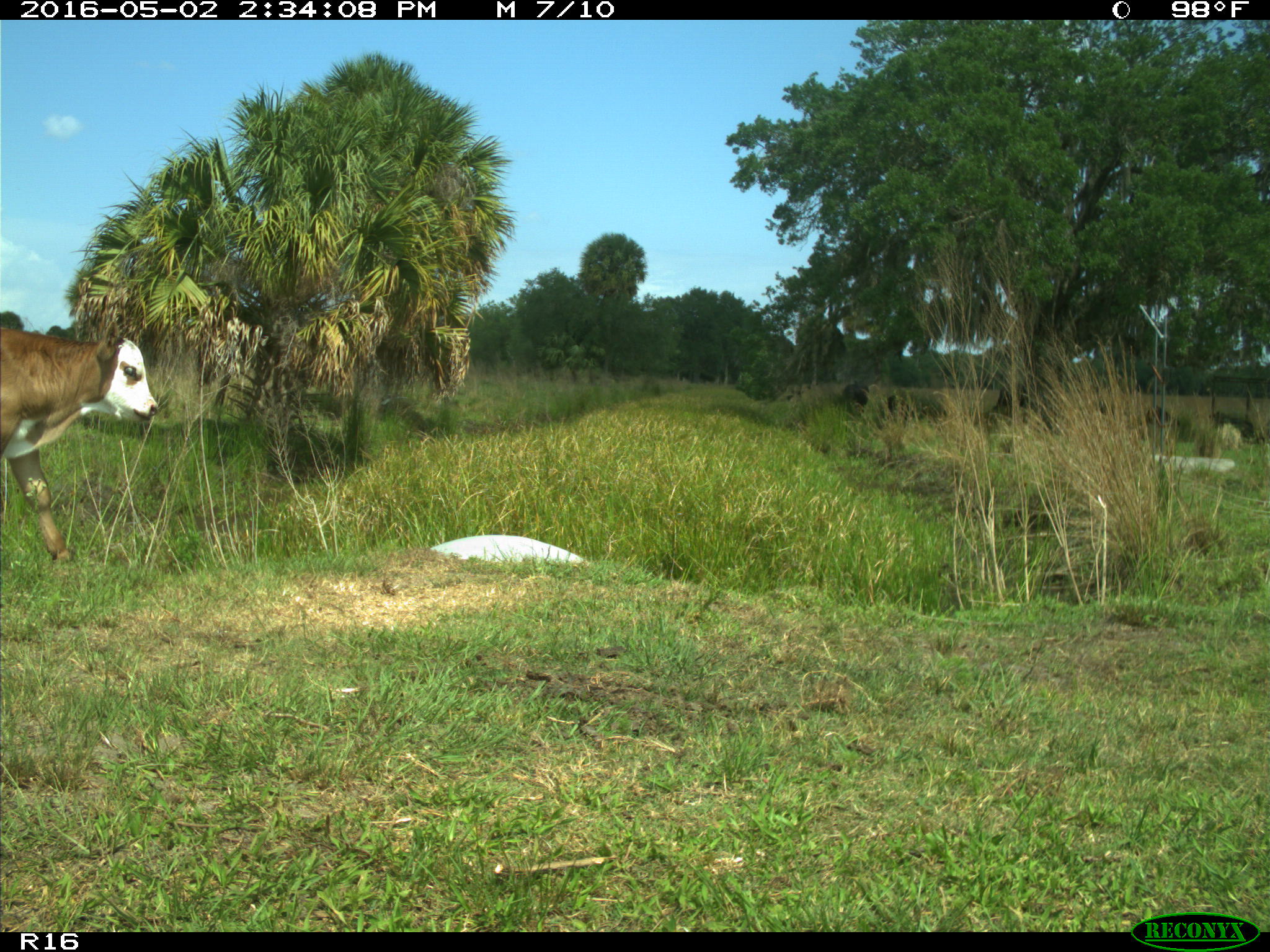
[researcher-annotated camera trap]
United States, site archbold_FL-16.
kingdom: Animalia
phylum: Chordata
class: Mammalia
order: Artiodactyla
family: Bovidae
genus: Bos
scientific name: Bos taurus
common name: domestic cow